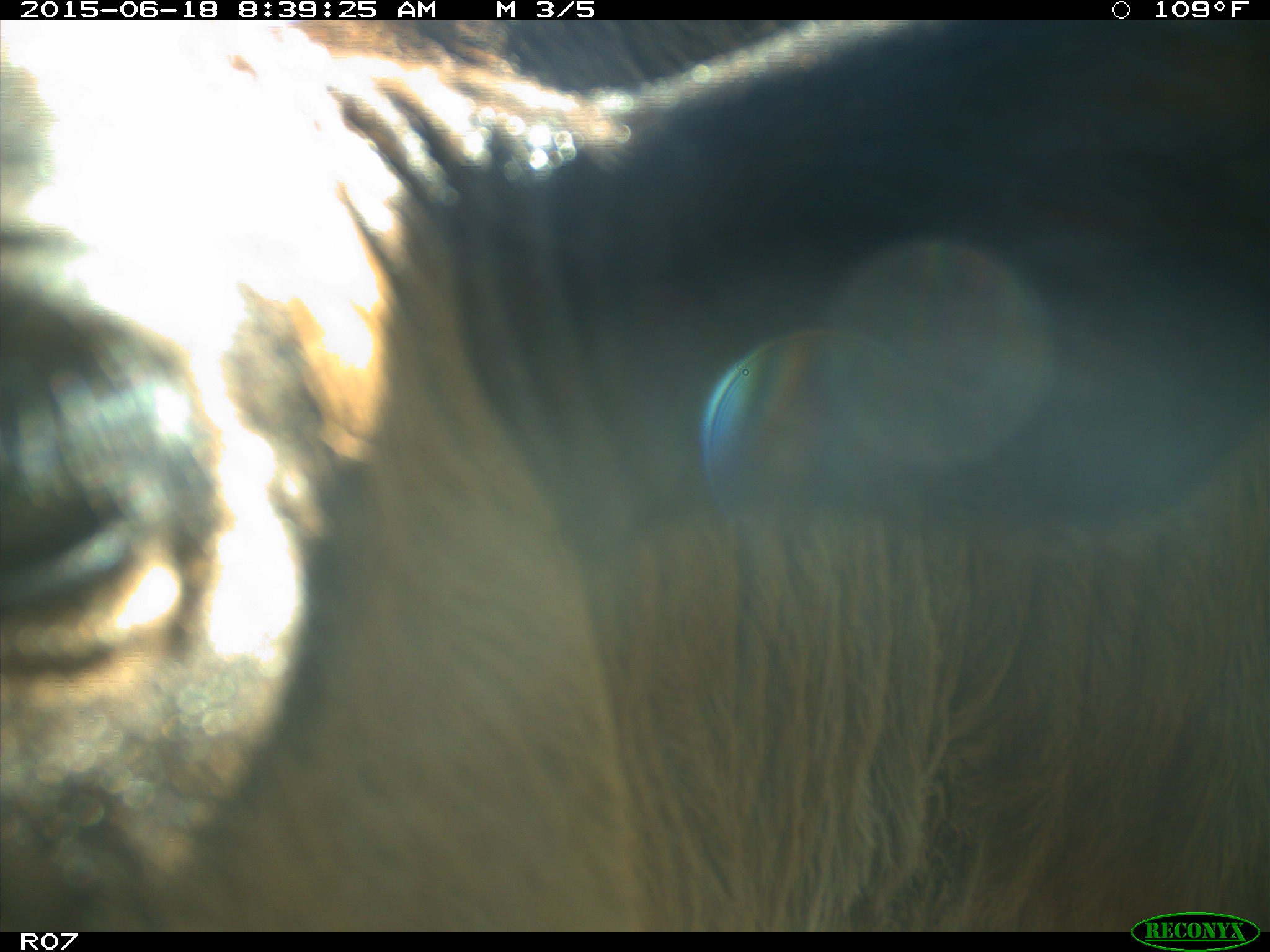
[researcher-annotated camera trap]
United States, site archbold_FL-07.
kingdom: Animalia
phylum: Chordata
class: Mammalia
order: Artiodactyla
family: Bovidae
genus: Bos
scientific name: Bos taurus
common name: domestic cow